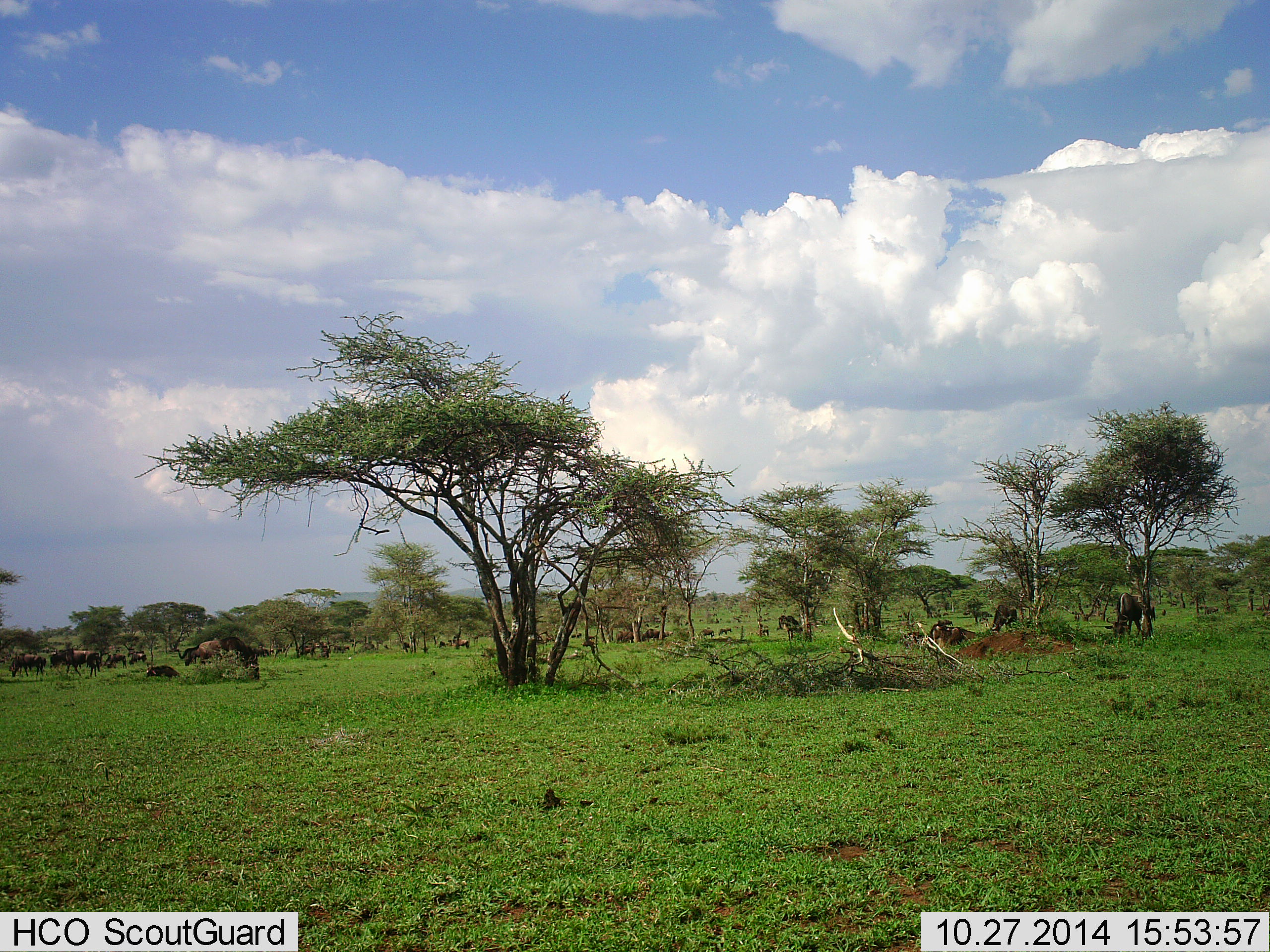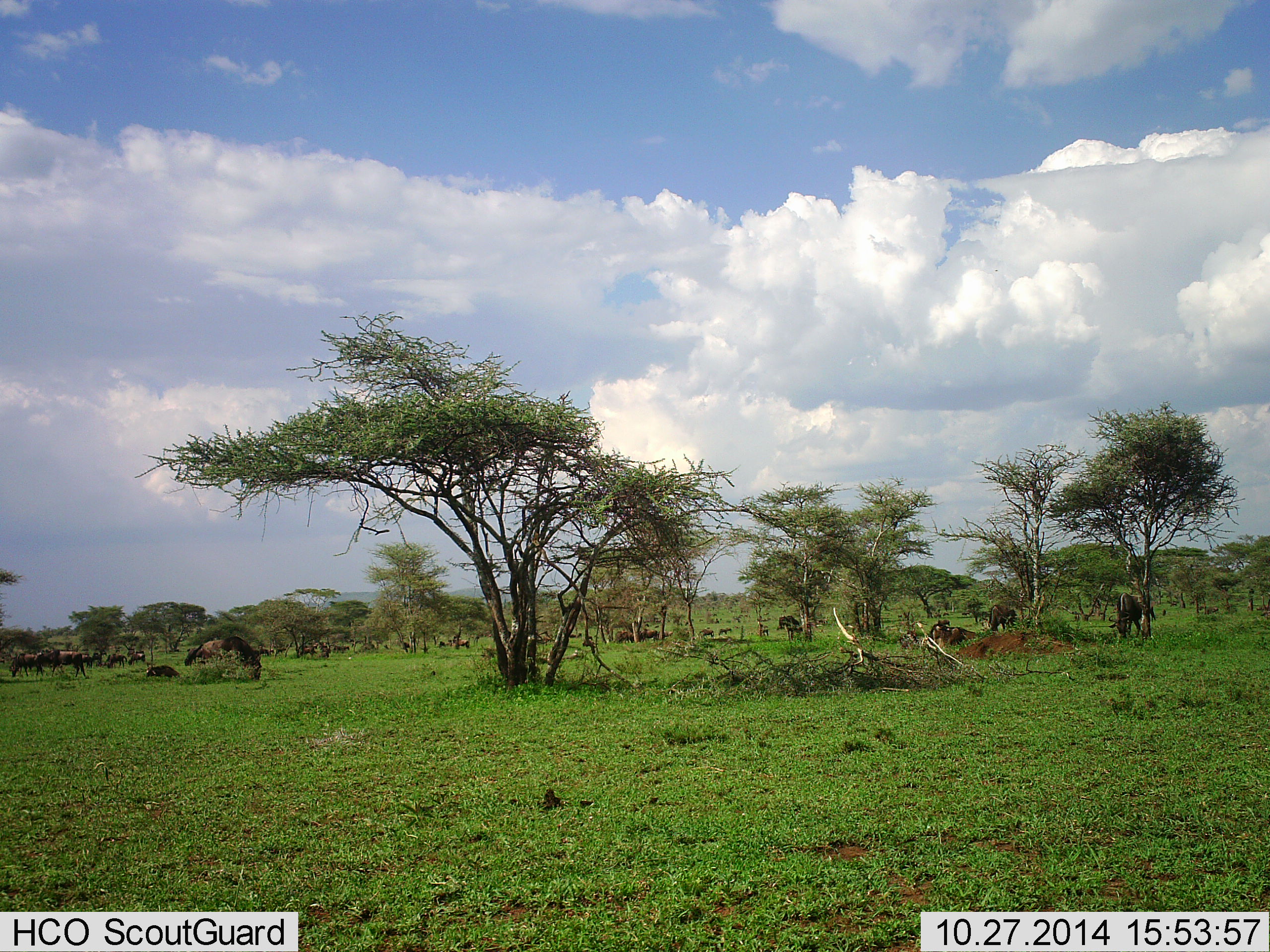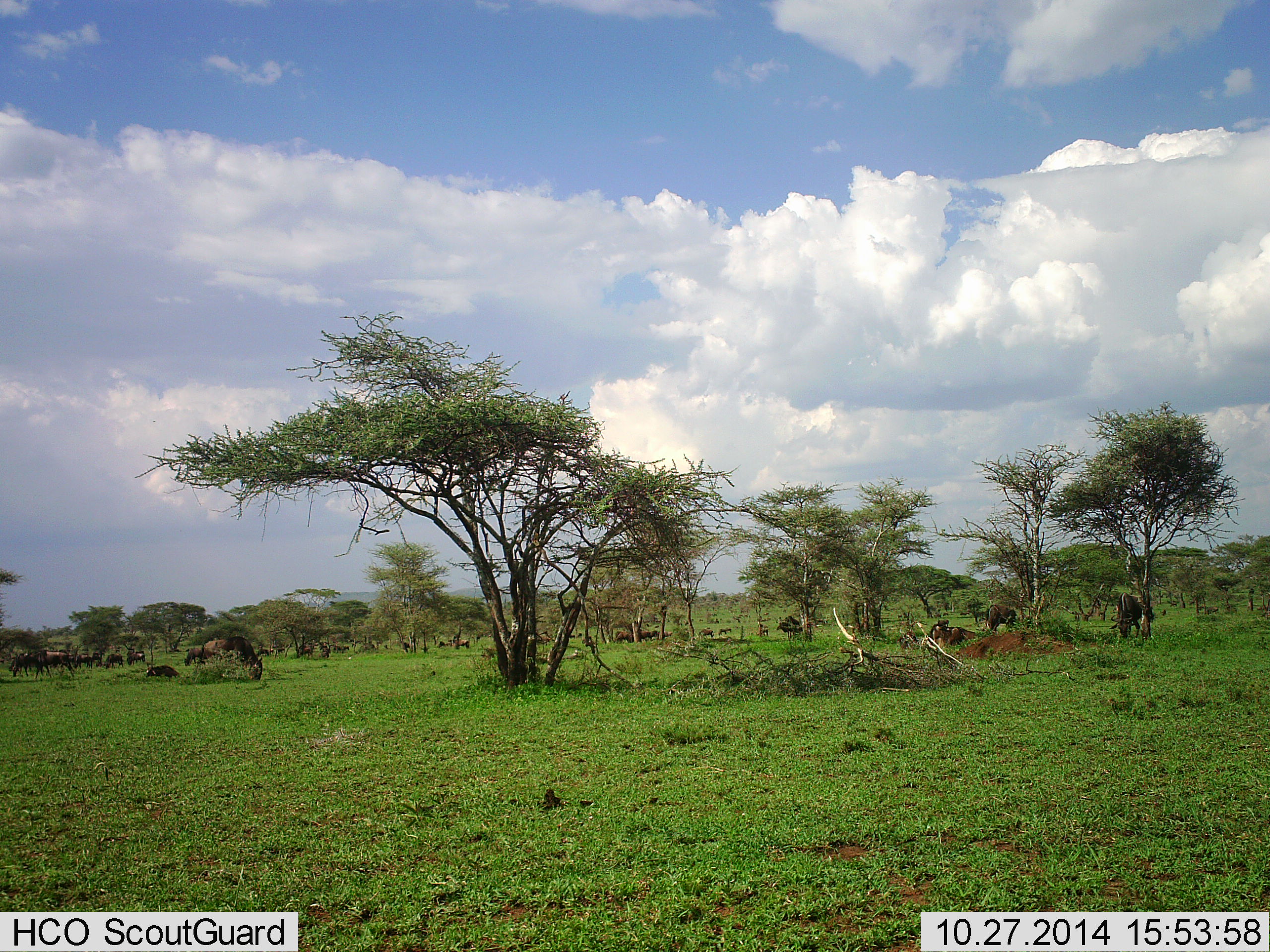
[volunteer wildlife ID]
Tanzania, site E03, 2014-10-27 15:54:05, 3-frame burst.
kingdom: Animalia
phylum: Chordata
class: Mammalia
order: Artiodactyla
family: Bovidae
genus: Connochaetes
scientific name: Connochaetes taurinus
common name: blue wildebeest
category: wildebeest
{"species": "wildebeest (blue wildebeest) (Connochaetes taurinus)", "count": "11-50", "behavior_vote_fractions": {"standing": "50%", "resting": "30%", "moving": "30%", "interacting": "0%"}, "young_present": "0%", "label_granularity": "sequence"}